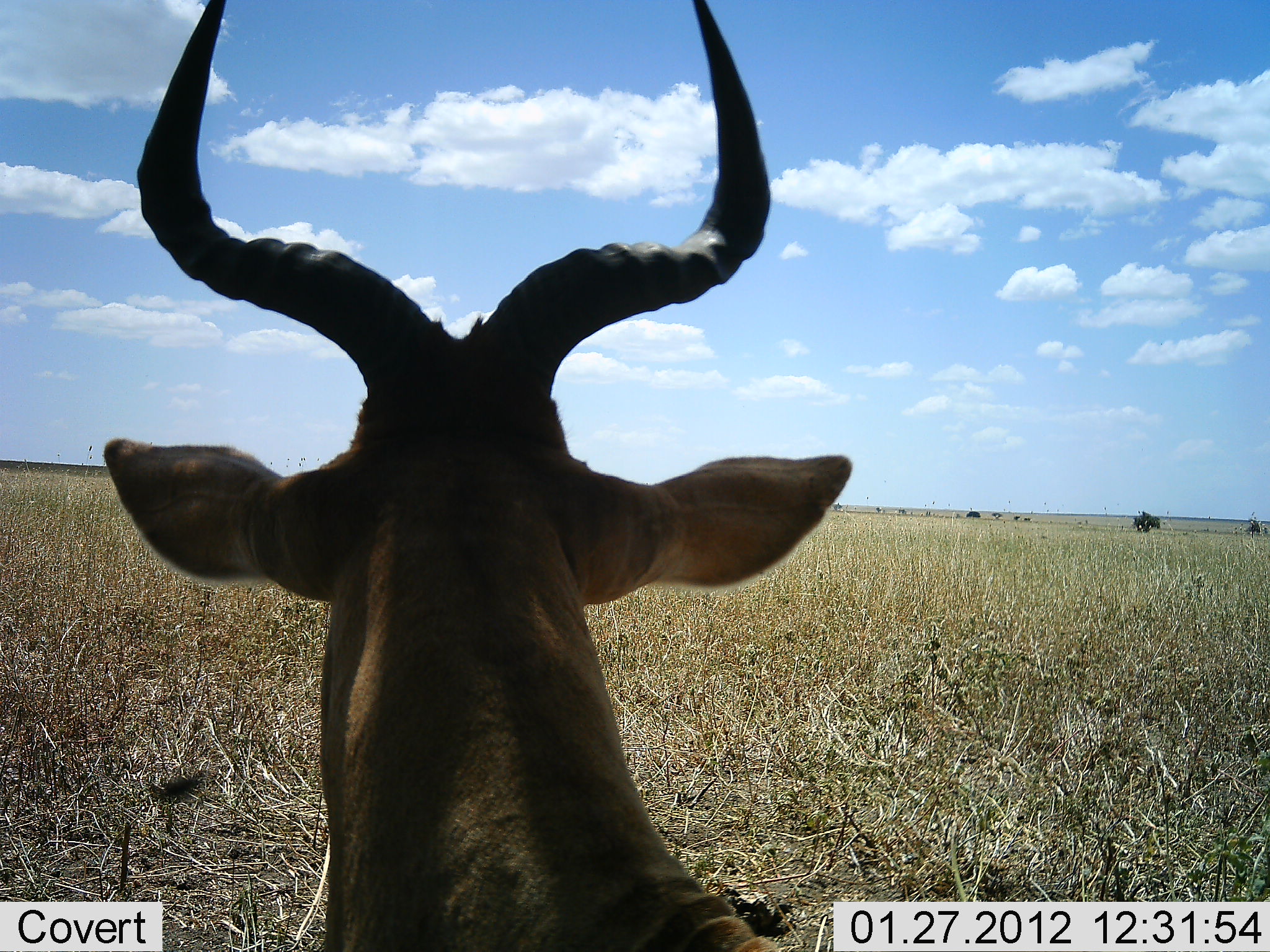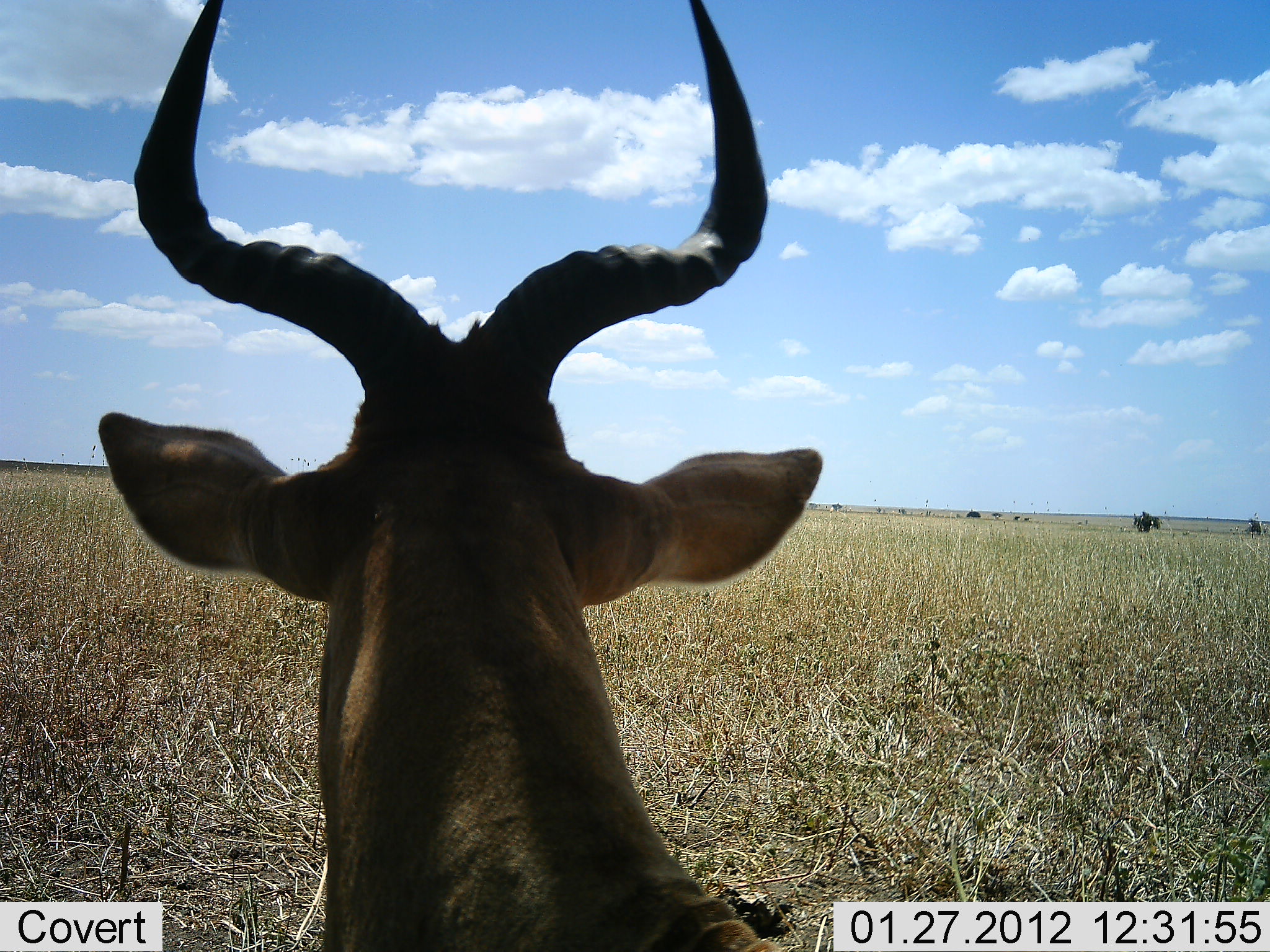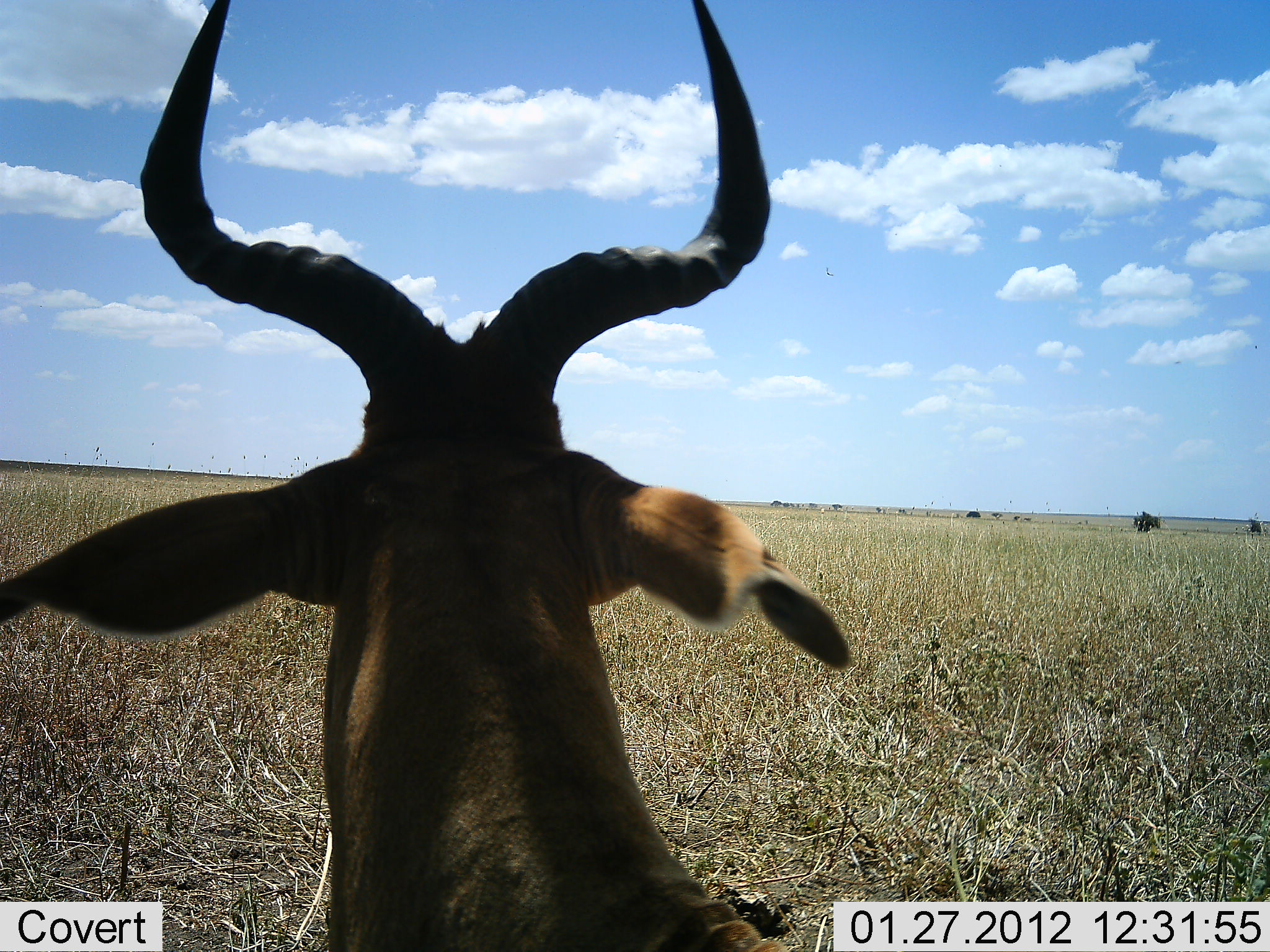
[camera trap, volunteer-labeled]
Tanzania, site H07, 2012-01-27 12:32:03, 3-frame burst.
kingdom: Animalia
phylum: Chordata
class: Mammalia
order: Artiodactyla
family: Bovidae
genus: Alcelaphus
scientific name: Alcelaphus buselaphus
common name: hartebeest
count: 1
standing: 42%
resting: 54%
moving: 4%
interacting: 0%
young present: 0%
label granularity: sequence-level